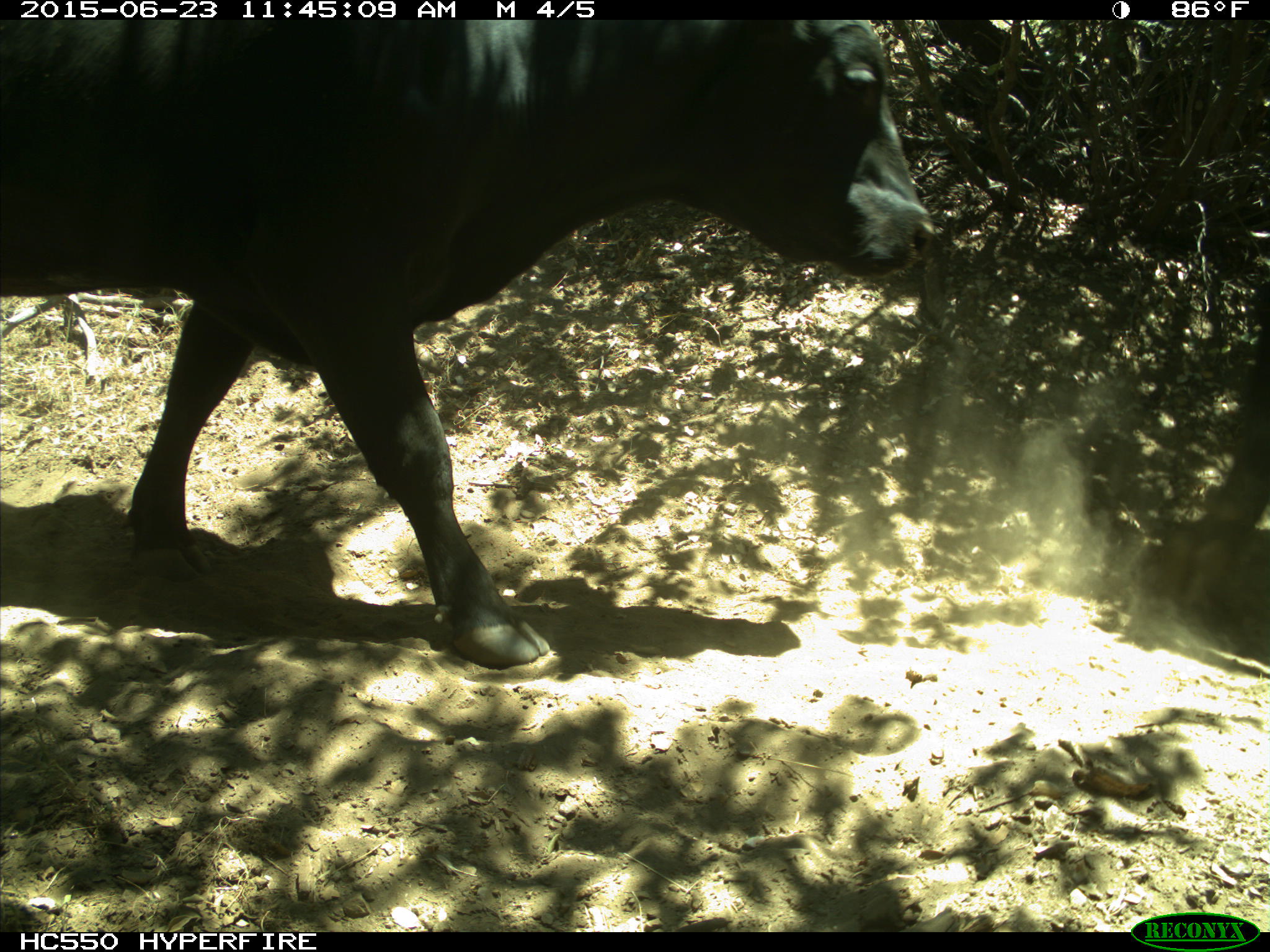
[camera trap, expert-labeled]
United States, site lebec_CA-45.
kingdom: Animalia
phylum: Chordata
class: Mammalia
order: Artiodactyla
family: Bovidae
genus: Bos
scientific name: Bos taurus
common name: domestic cow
Bos taurus (domestic cow).